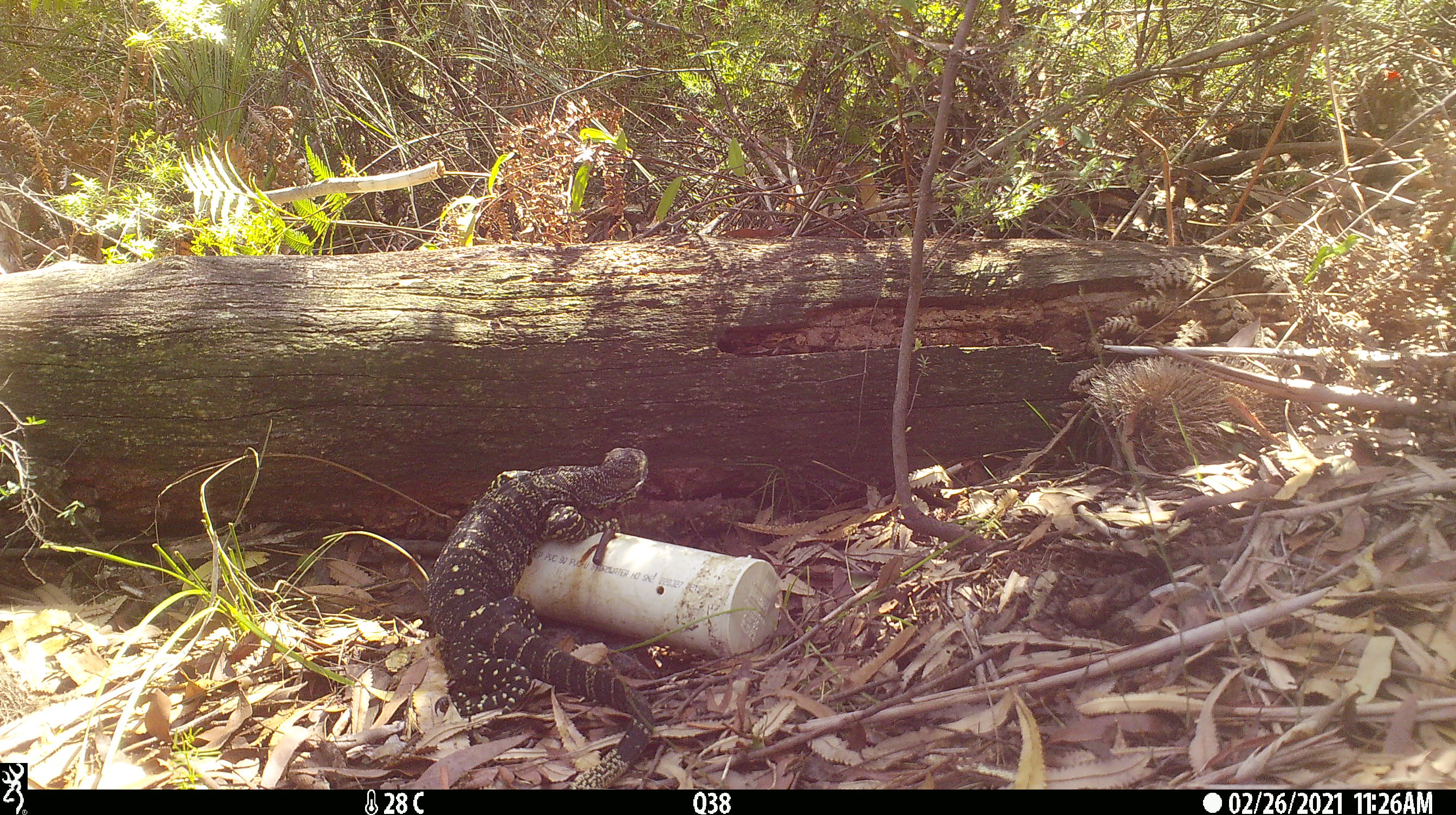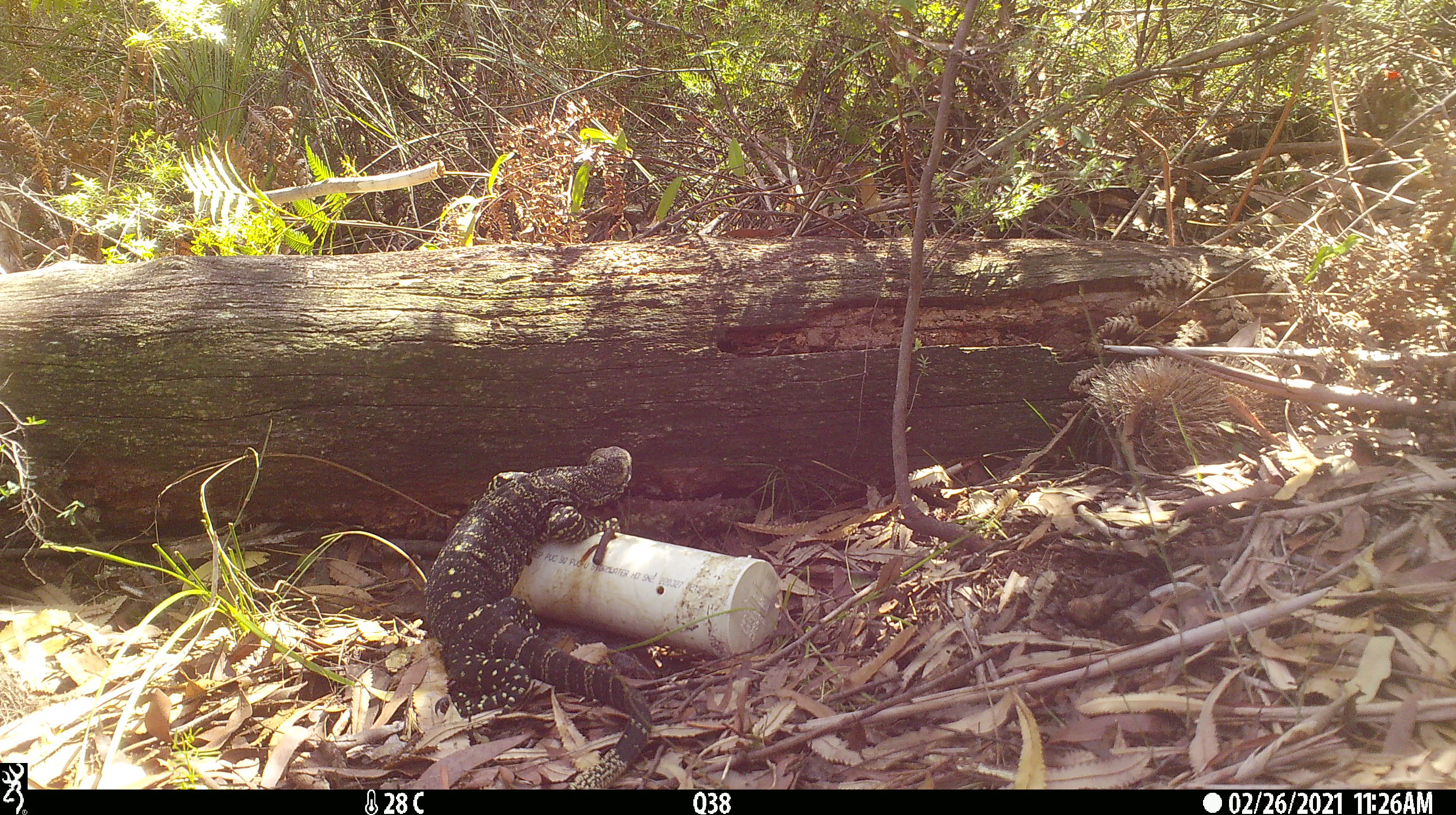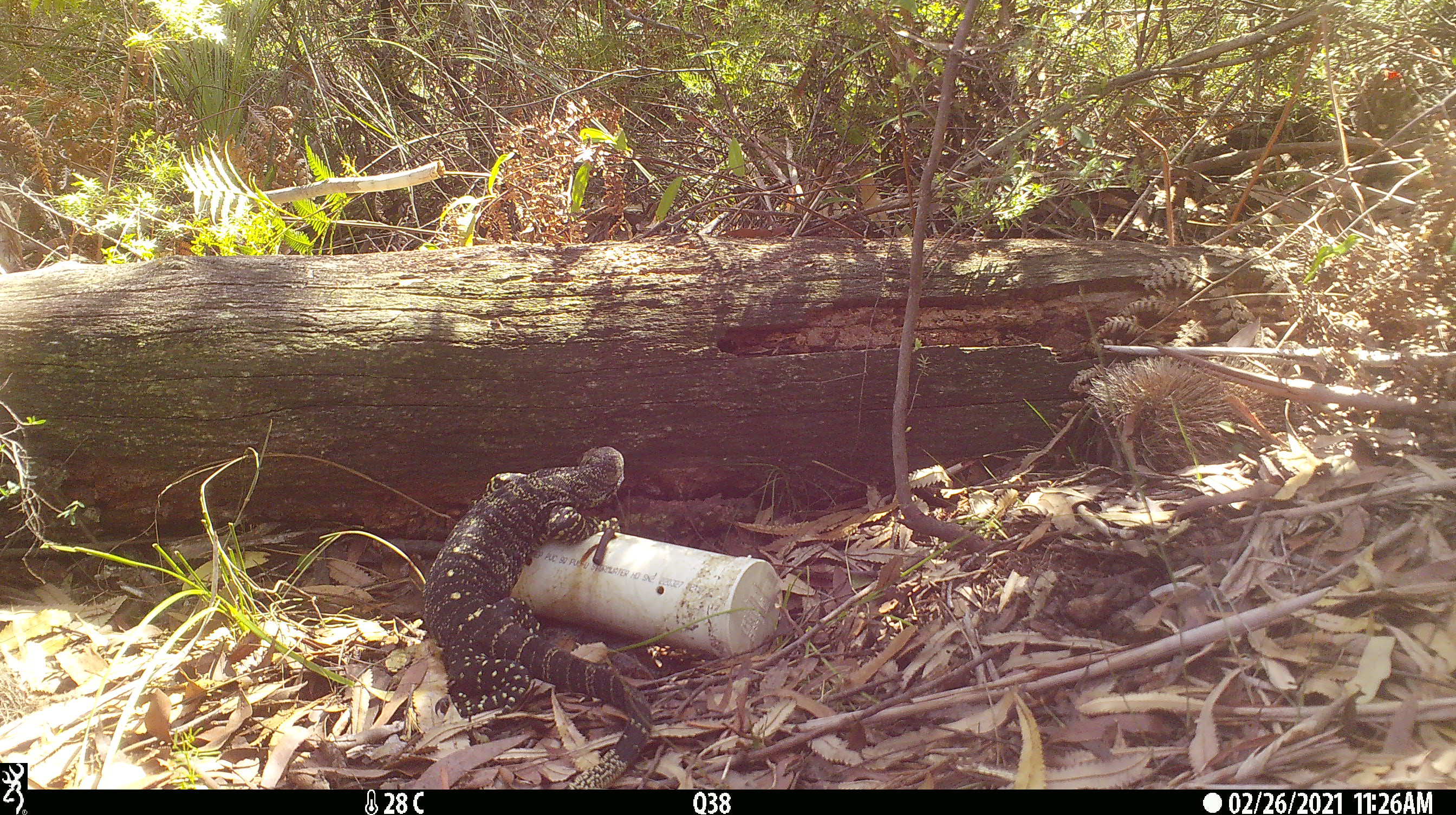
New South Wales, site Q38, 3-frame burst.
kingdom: Animalia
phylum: Chordata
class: Reptilia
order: Squamata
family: Varanidae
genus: Varanus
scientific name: Varanus varius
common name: lace monitor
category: goanna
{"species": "goanna (lace monitor) (Varanus varius)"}